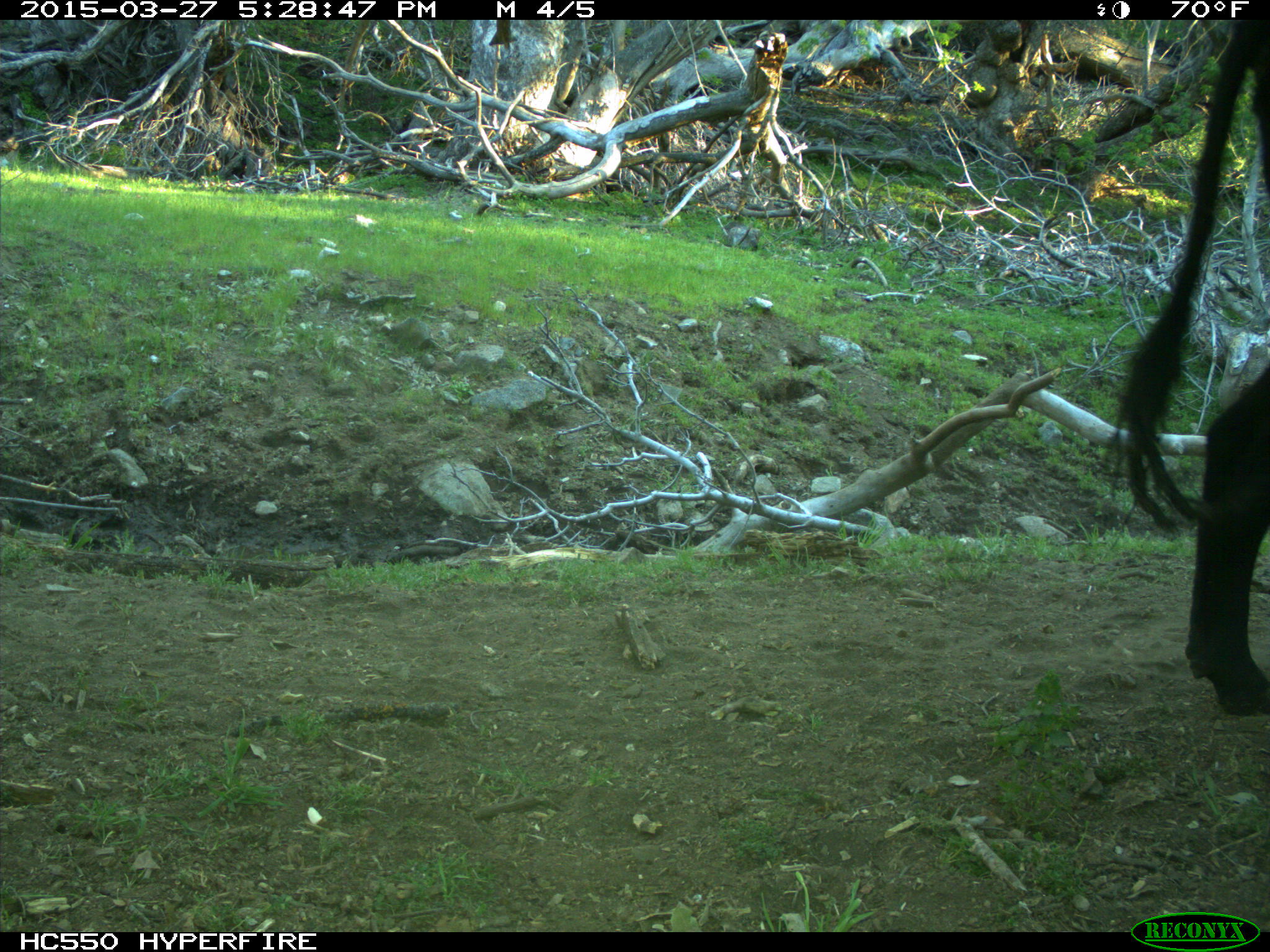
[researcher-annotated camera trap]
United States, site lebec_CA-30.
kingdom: Animalia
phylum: Chordata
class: Mammalia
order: Artiodactyla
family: Bovidae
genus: Bos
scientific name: Bos taurus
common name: domestic cow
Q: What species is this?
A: Bos taurus (domestic cow).